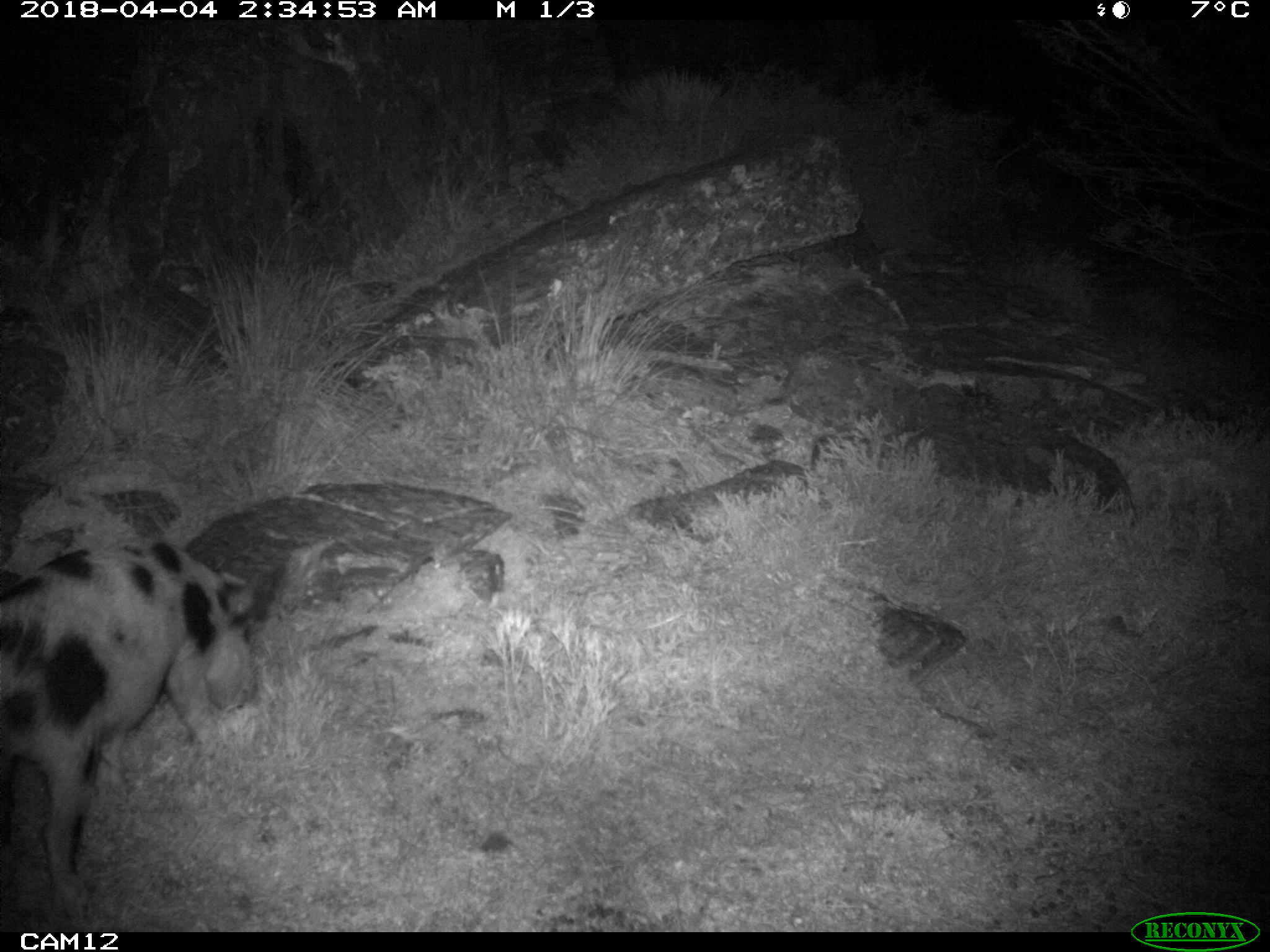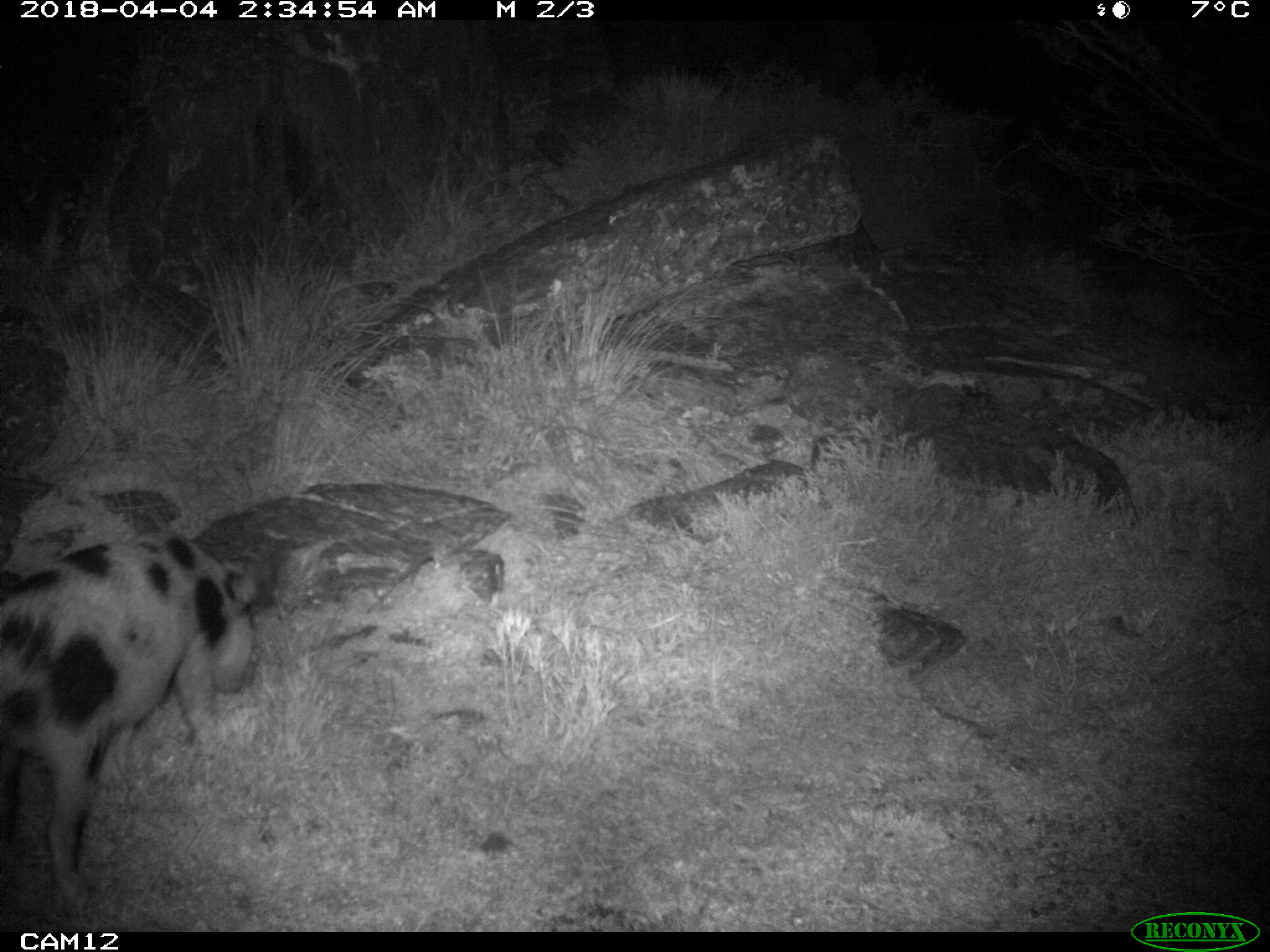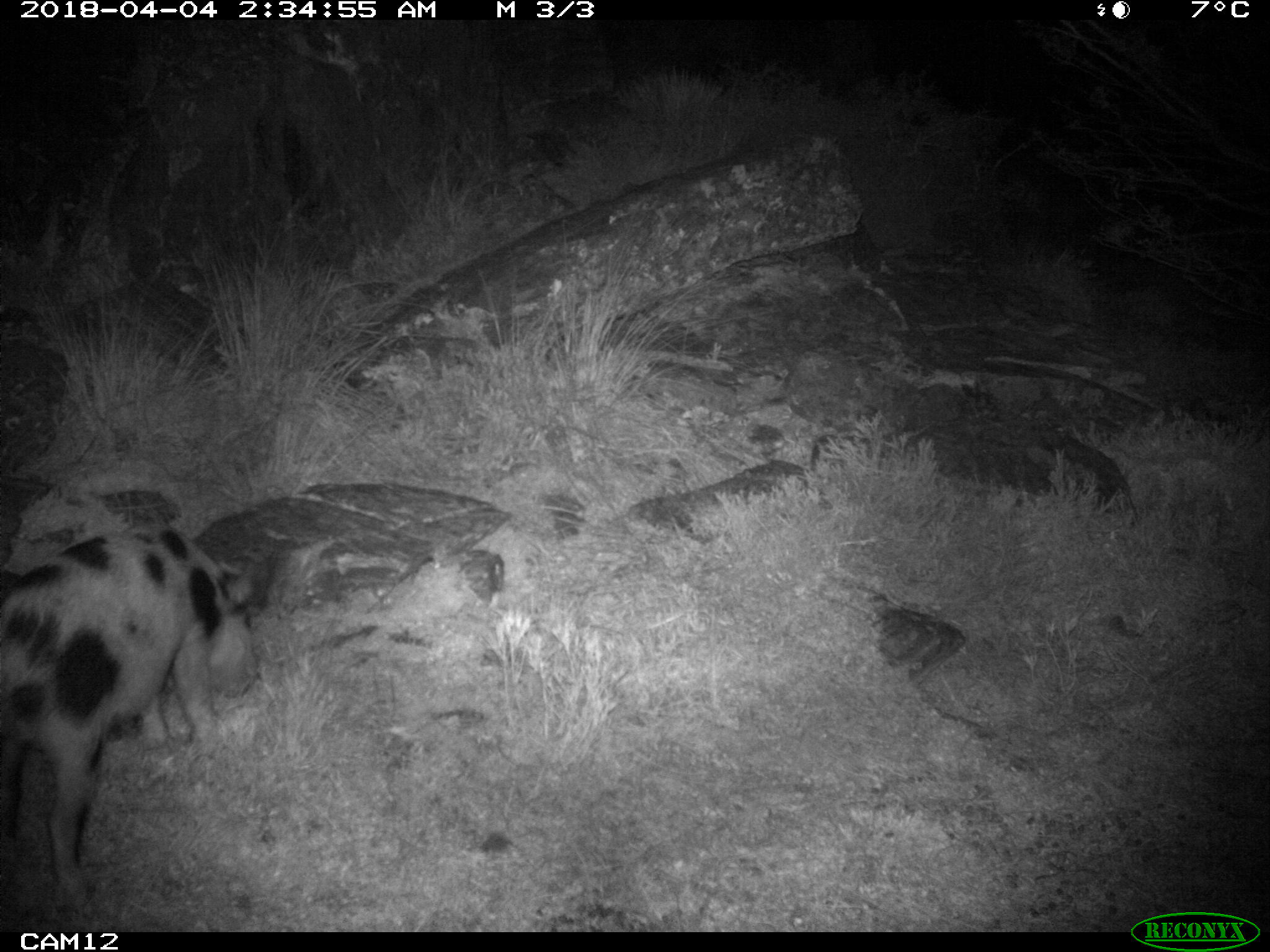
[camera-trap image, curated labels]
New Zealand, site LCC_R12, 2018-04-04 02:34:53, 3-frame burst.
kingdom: Animalia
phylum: Chordata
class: Mammalia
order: Artiodactyla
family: Suidae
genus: Sus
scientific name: Sus scrofa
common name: pig